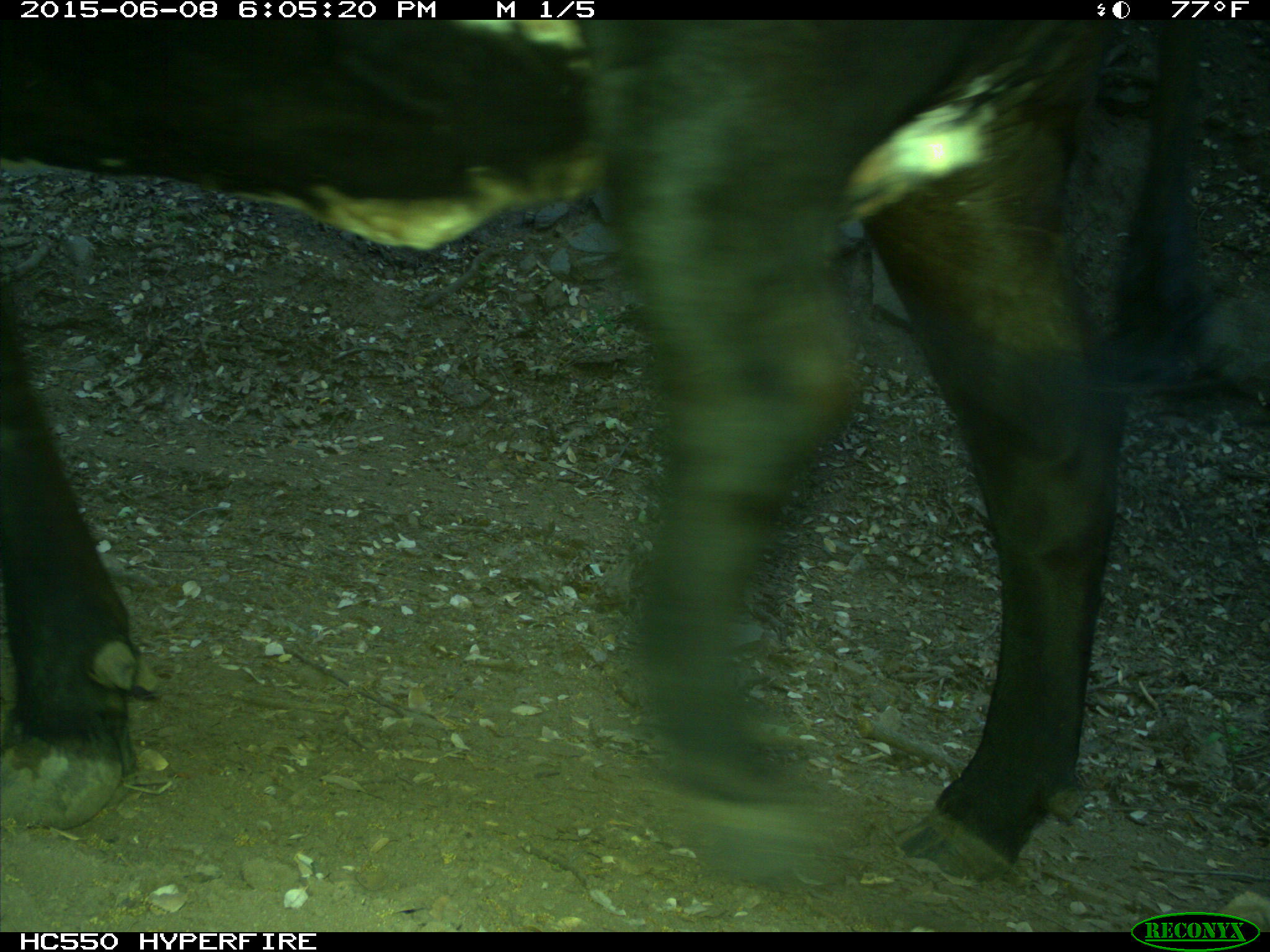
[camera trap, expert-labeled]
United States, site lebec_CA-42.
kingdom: Animalia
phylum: Chordata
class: Mammalia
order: Artiodactyla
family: Bovidae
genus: Bos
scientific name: Bos taurus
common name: domestic cow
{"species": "Bos taurus (domestic cow)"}